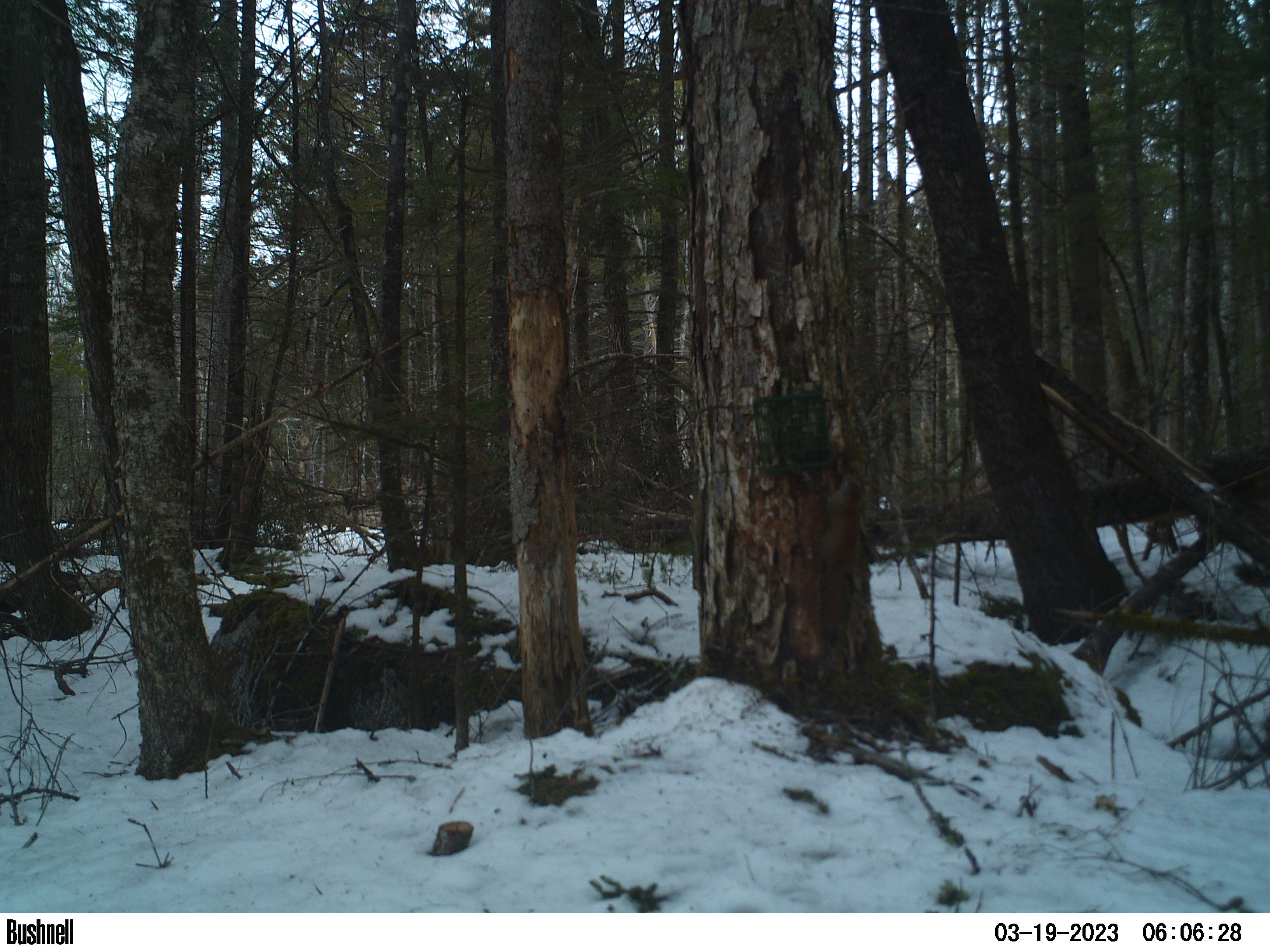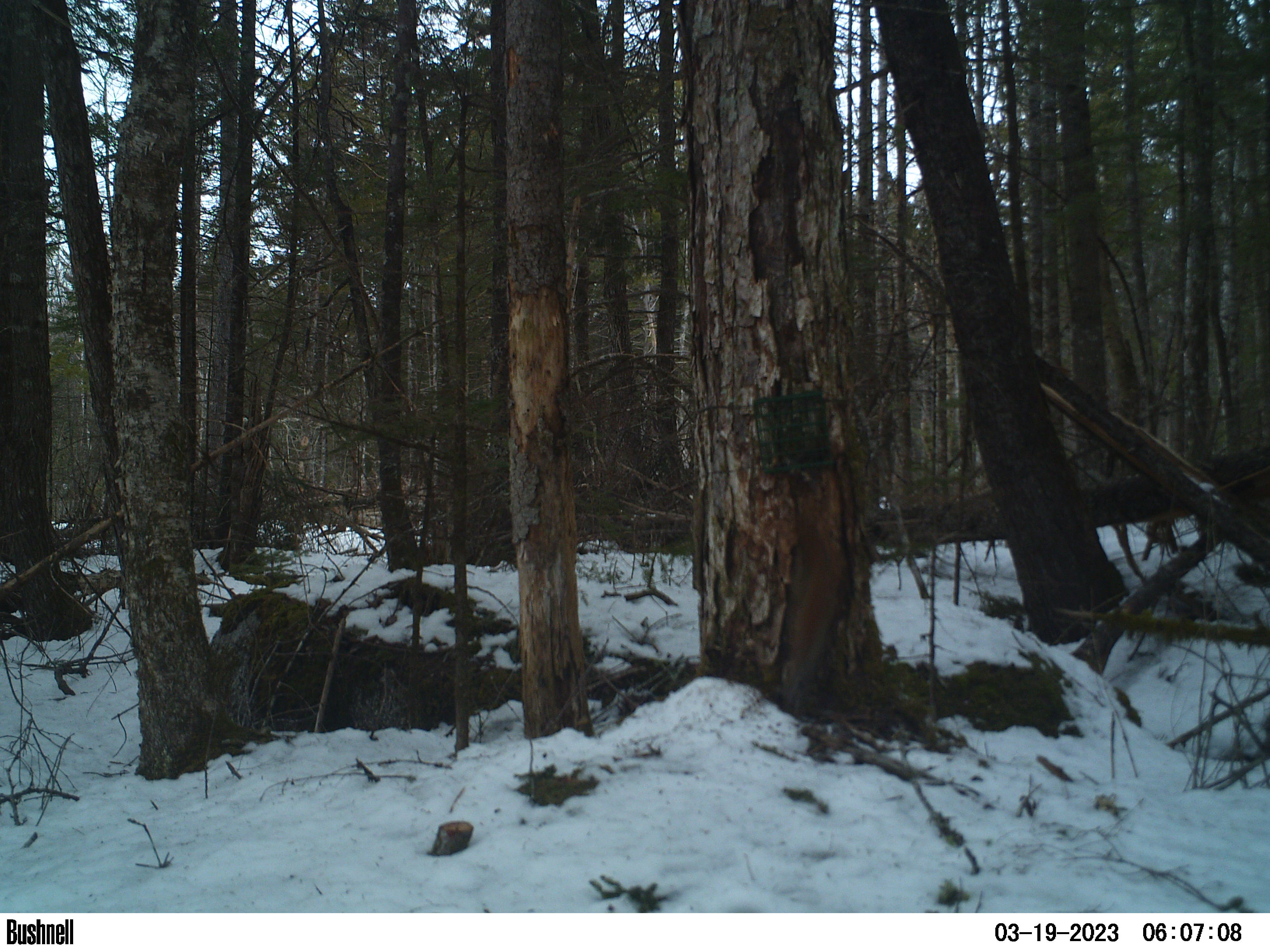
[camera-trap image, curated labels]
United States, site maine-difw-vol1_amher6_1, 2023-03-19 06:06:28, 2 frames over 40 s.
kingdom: Animalia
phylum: Chordata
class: Mammalia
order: Rodentia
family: Sciuridae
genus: Tamiasciurus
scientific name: Tamiasciurus hudsonicus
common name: red squirrel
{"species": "red squirrel (Tamiasciurus hudsonicus)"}